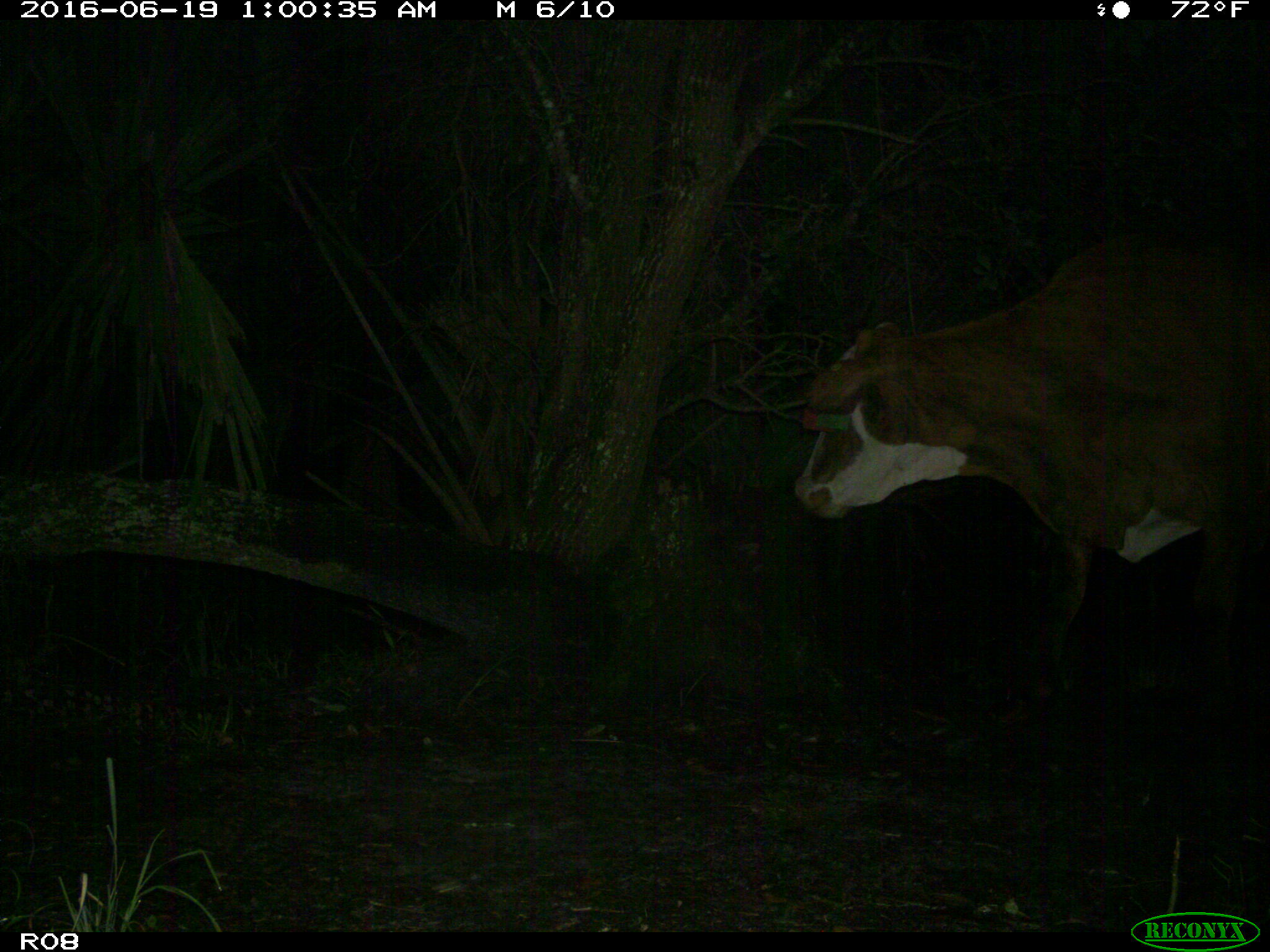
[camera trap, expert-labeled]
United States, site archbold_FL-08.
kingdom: Animalia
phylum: Chordata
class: Mammalia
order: Artiodactyla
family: Bovidae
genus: Bos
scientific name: Bos taurus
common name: domestic cow